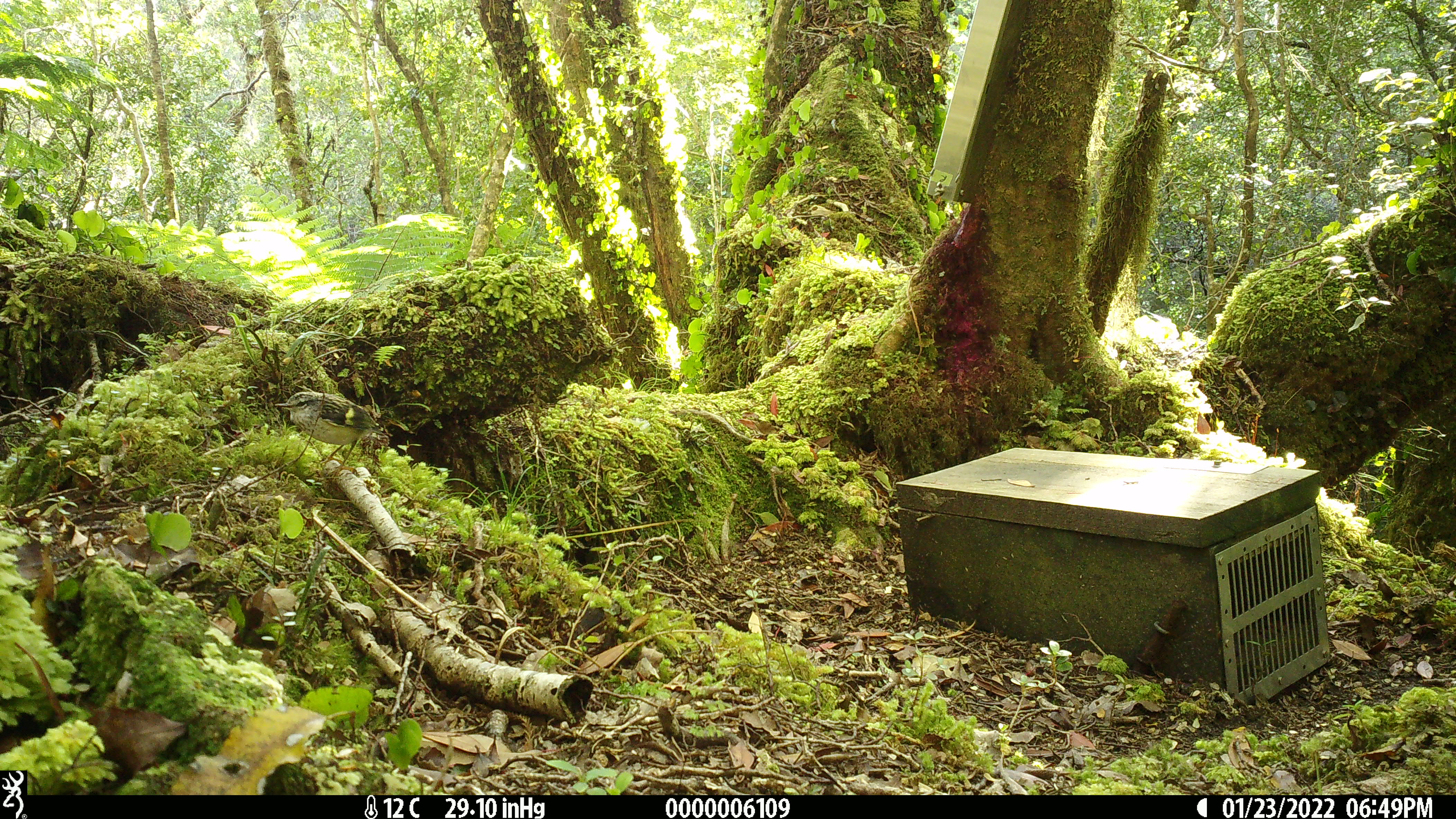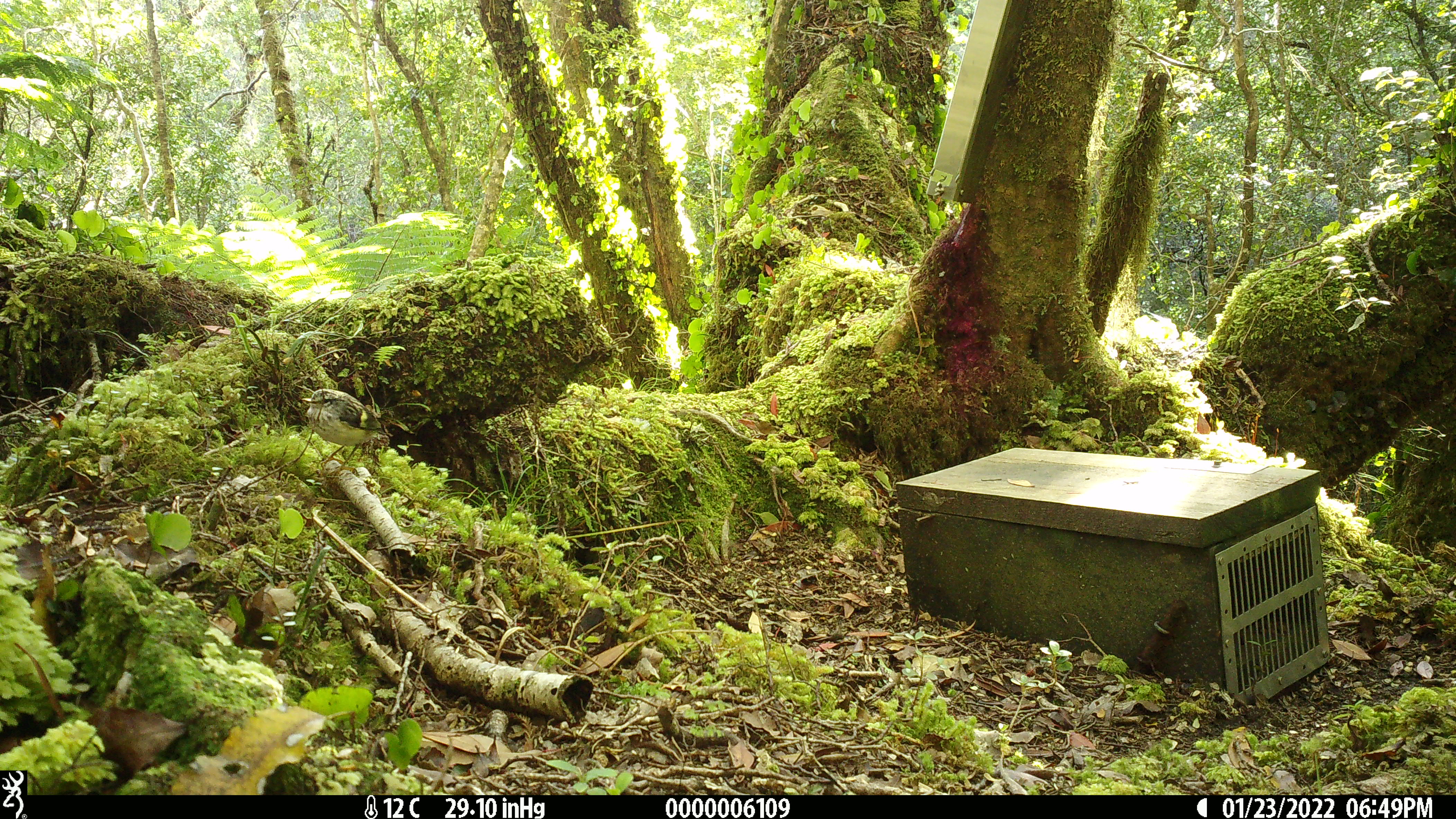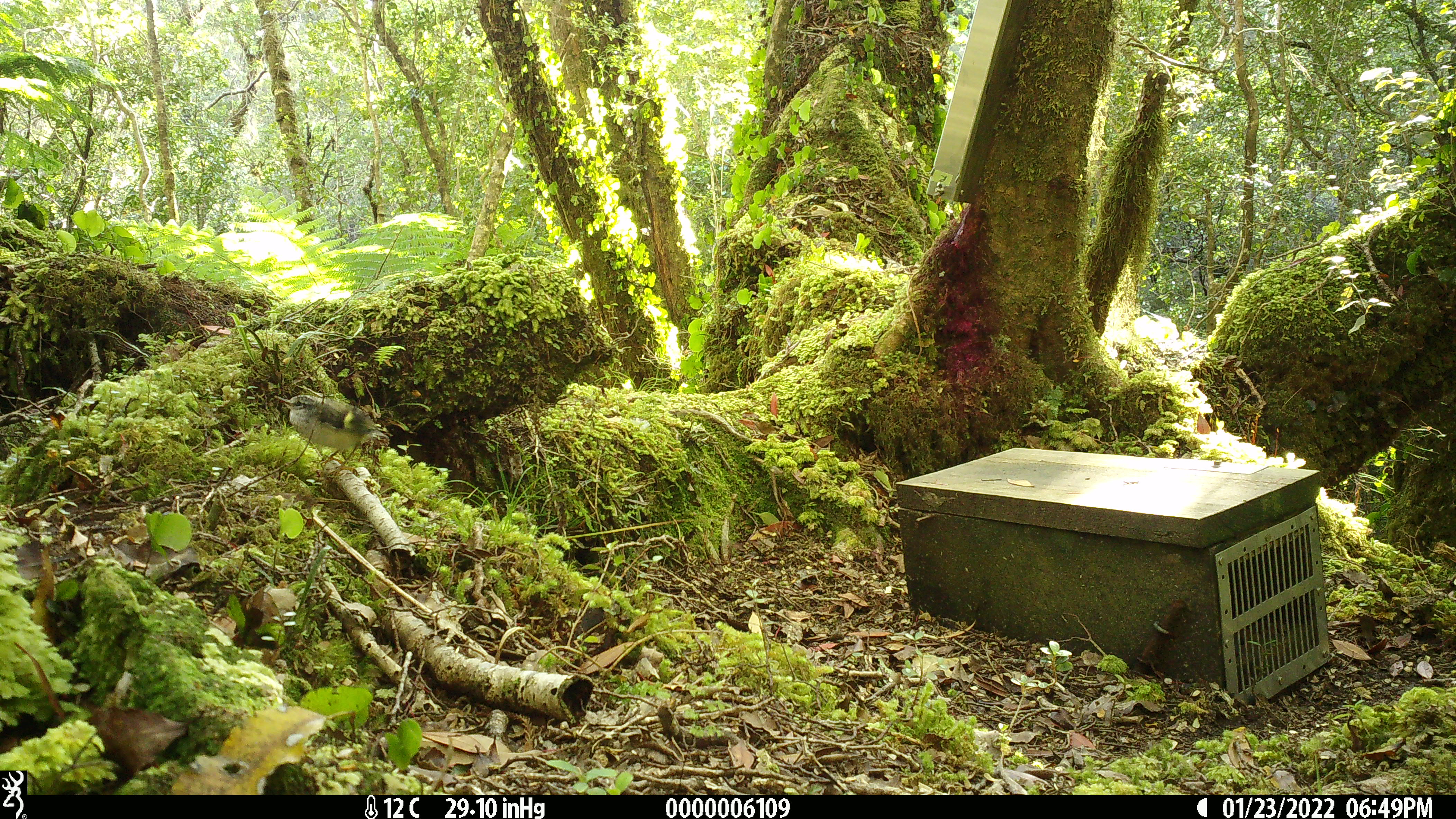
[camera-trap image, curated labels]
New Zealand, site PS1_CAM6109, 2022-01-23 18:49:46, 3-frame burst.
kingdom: Animalia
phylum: Chordata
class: Aves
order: Passeriformes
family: Acanthisittidae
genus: Acanthisitta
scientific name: Acanthisitta chloris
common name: rifleman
Rifleman (Acanthisitta chloris).